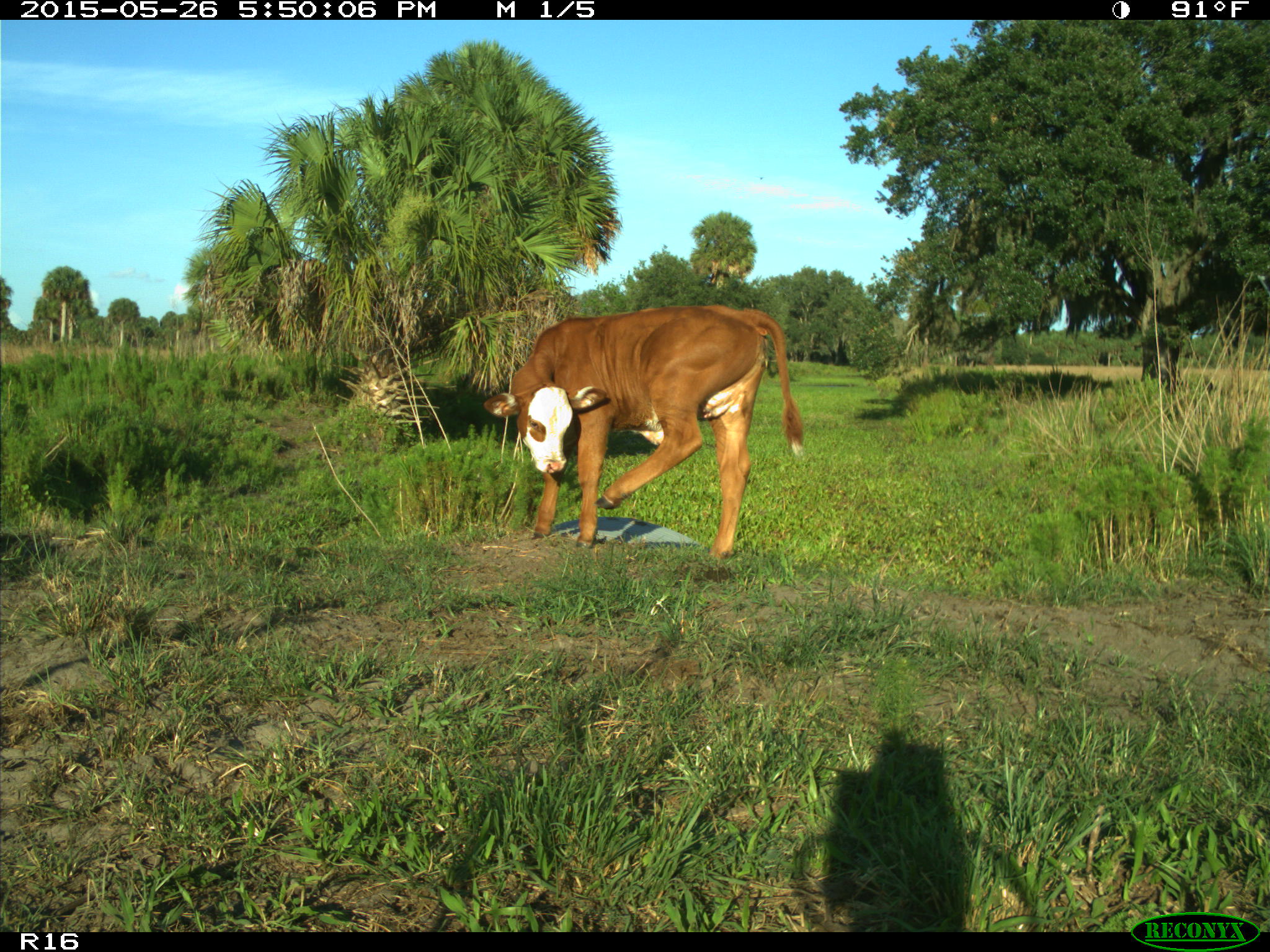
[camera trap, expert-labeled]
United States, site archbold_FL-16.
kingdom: Animalia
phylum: Chordata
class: Mammalia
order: Artiodactyla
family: Bovidae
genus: Bos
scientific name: Bos taurus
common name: domestic cow